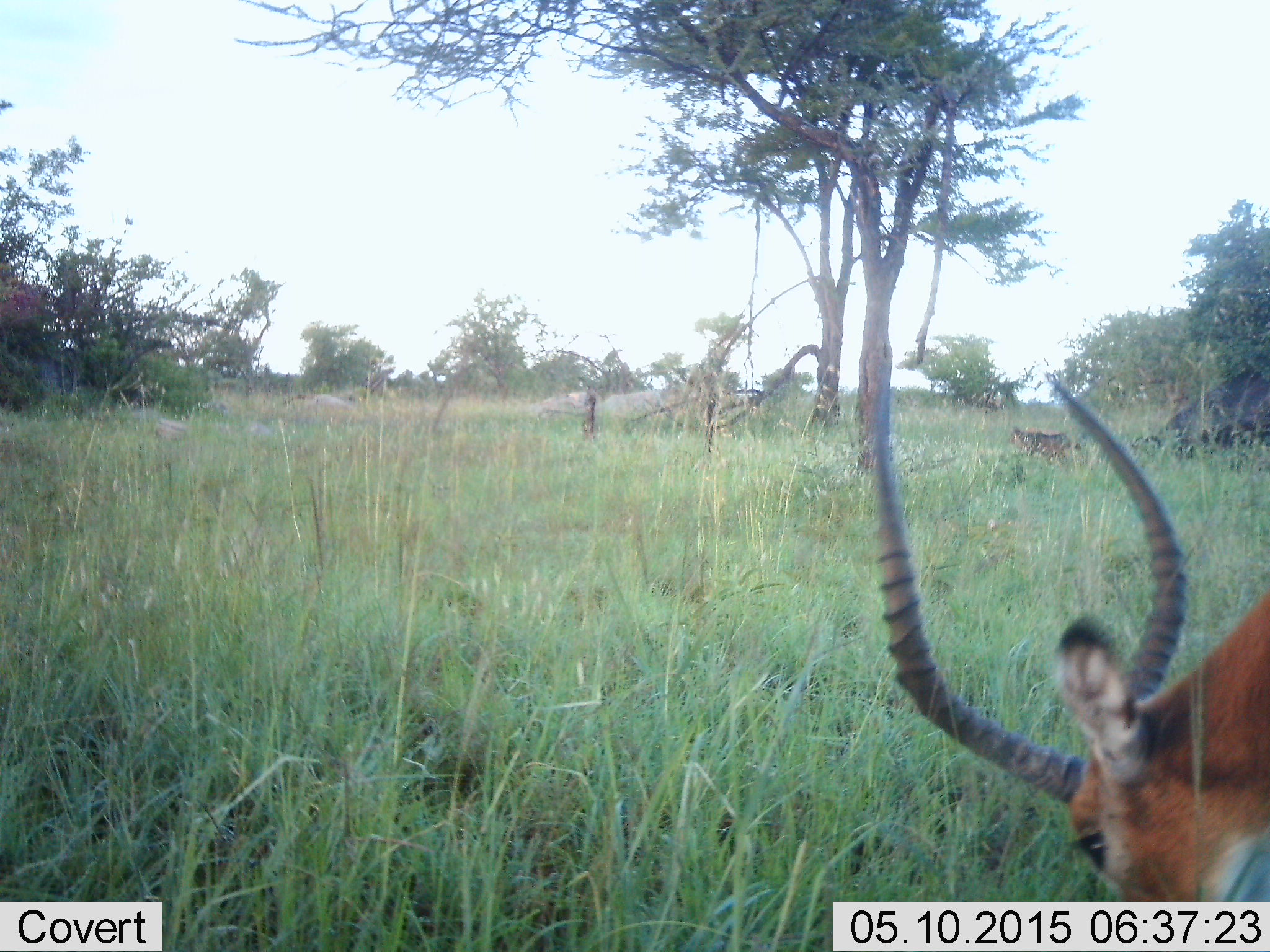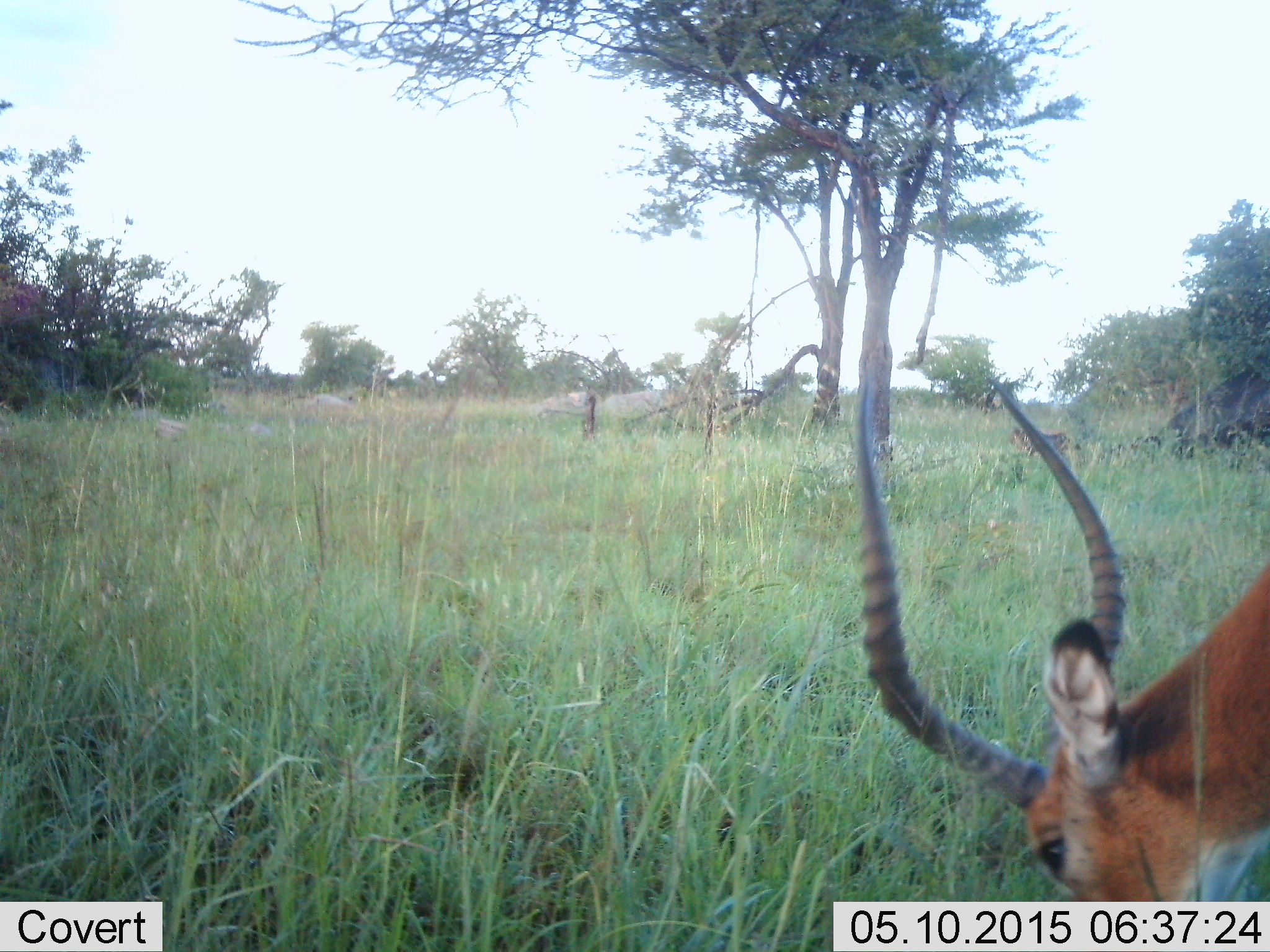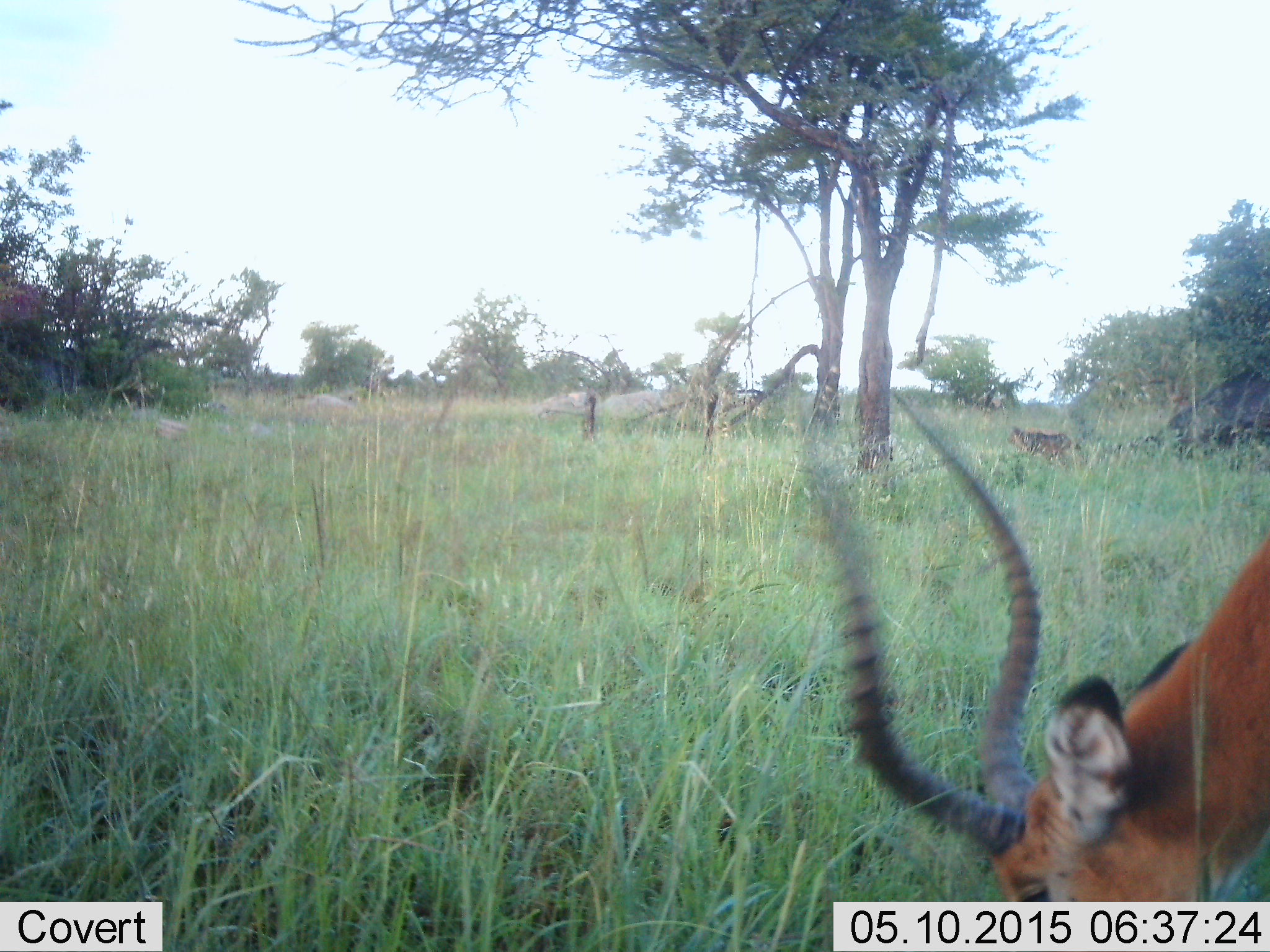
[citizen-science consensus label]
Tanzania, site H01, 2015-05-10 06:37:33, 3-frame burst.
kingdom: Animalia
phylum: Chordata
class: Mammalia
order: Artiodactyla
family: Bovidae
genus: Aepyceros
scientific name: Aepyceros melampus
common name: impala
Impala (Aepyceros melampus), count 1. Behavior (volunteer vote fractions): standing 9%, resting 0%, moving 9%, interacting 0%. Young present (vote fraction): 0%. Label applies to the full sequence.